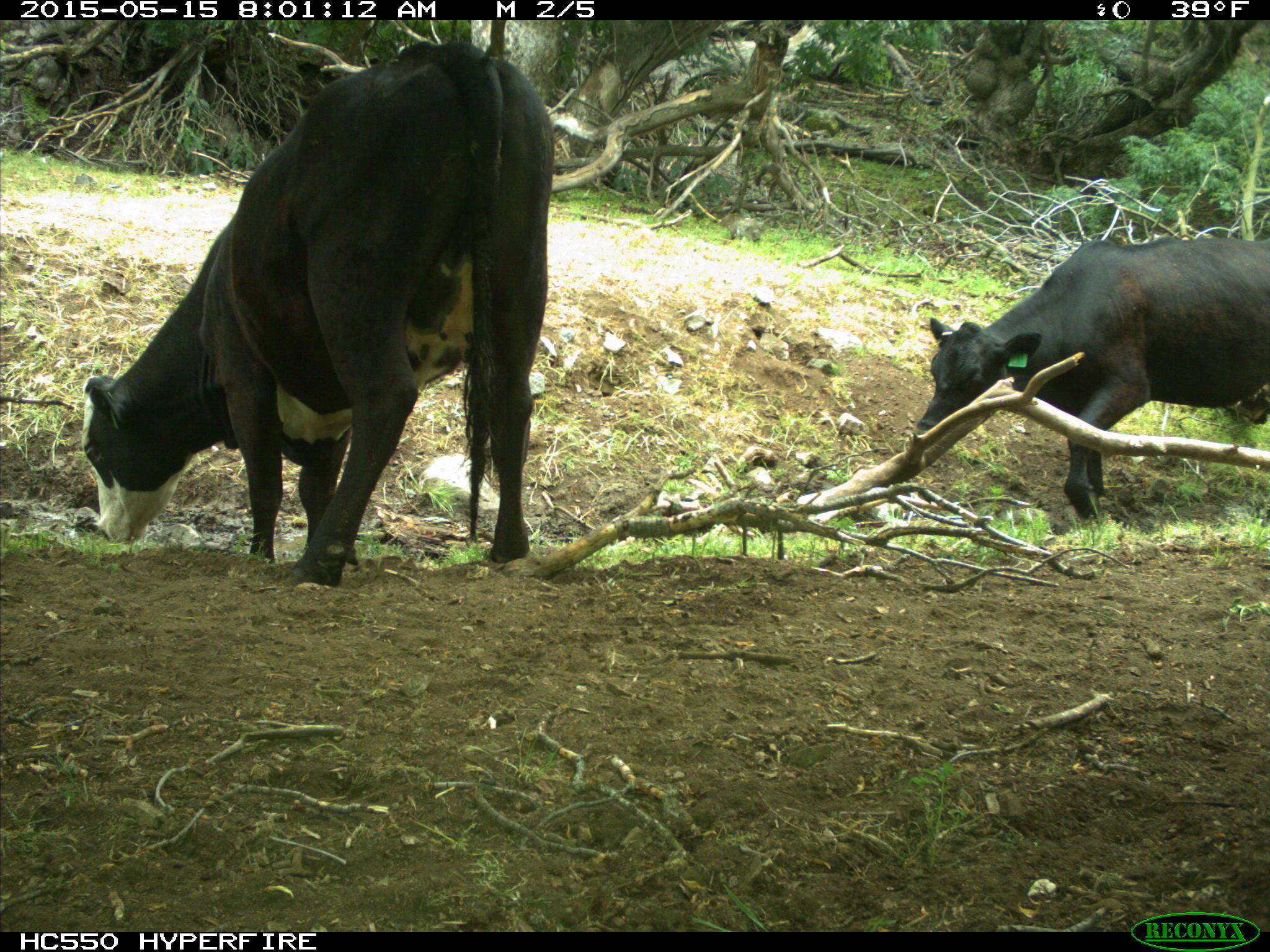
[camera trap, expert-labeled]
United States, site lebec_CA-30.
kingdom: Animalia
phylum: Chordata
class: Mammalia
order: Artiodactyla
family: Bovidae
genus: Bos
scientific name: Bos taurus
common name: domestic cow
Bos taurus (domestic cow).